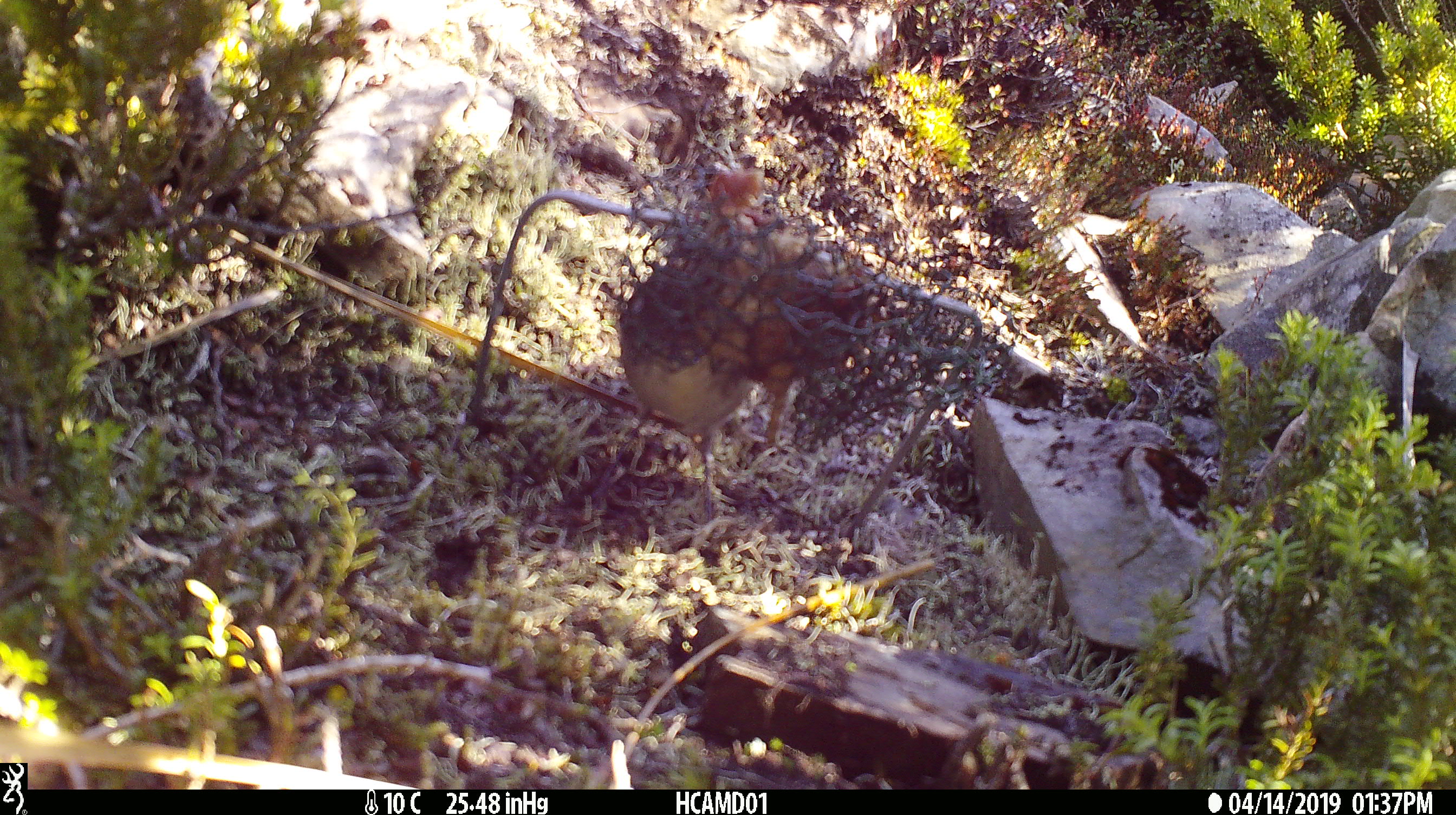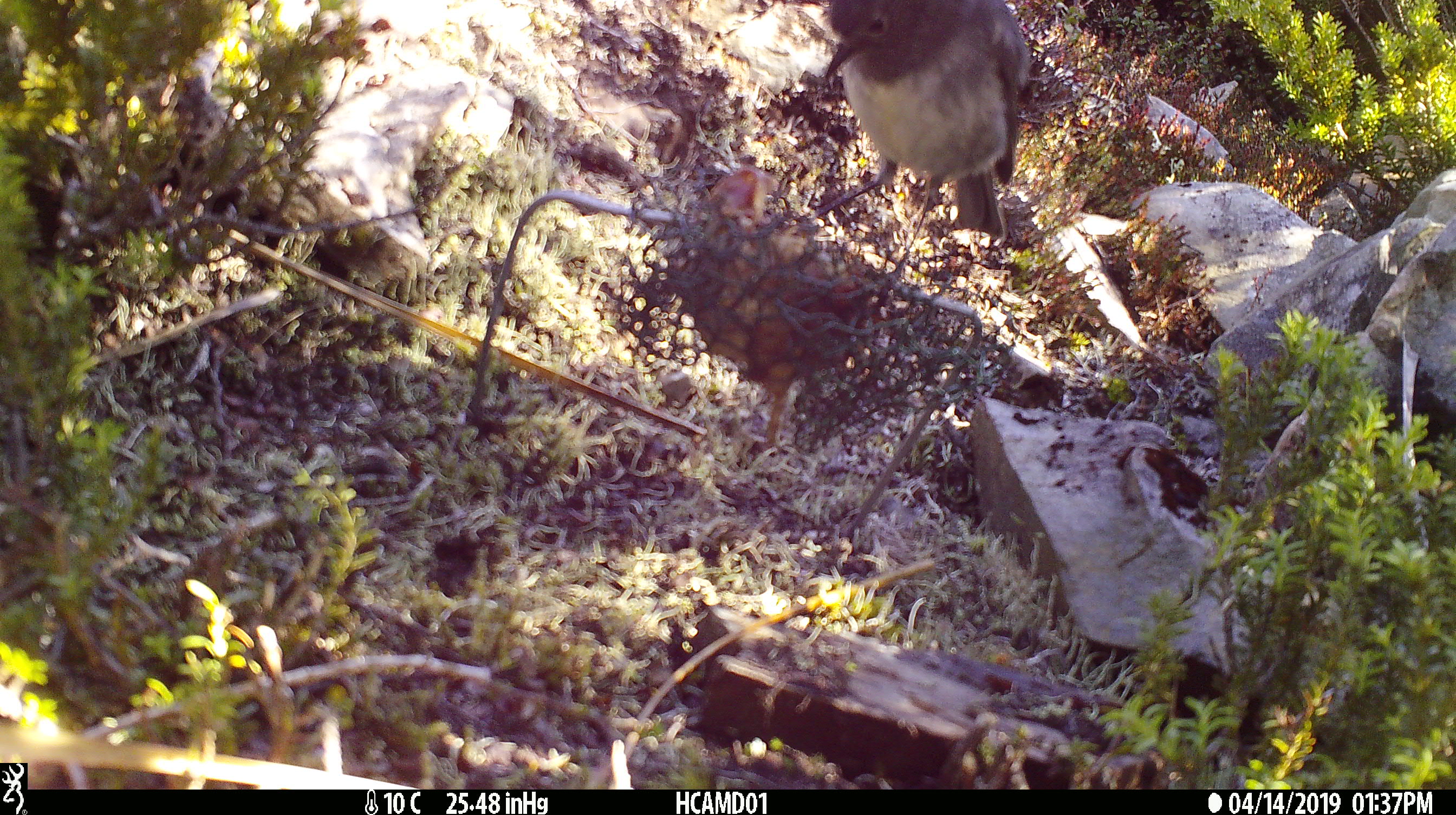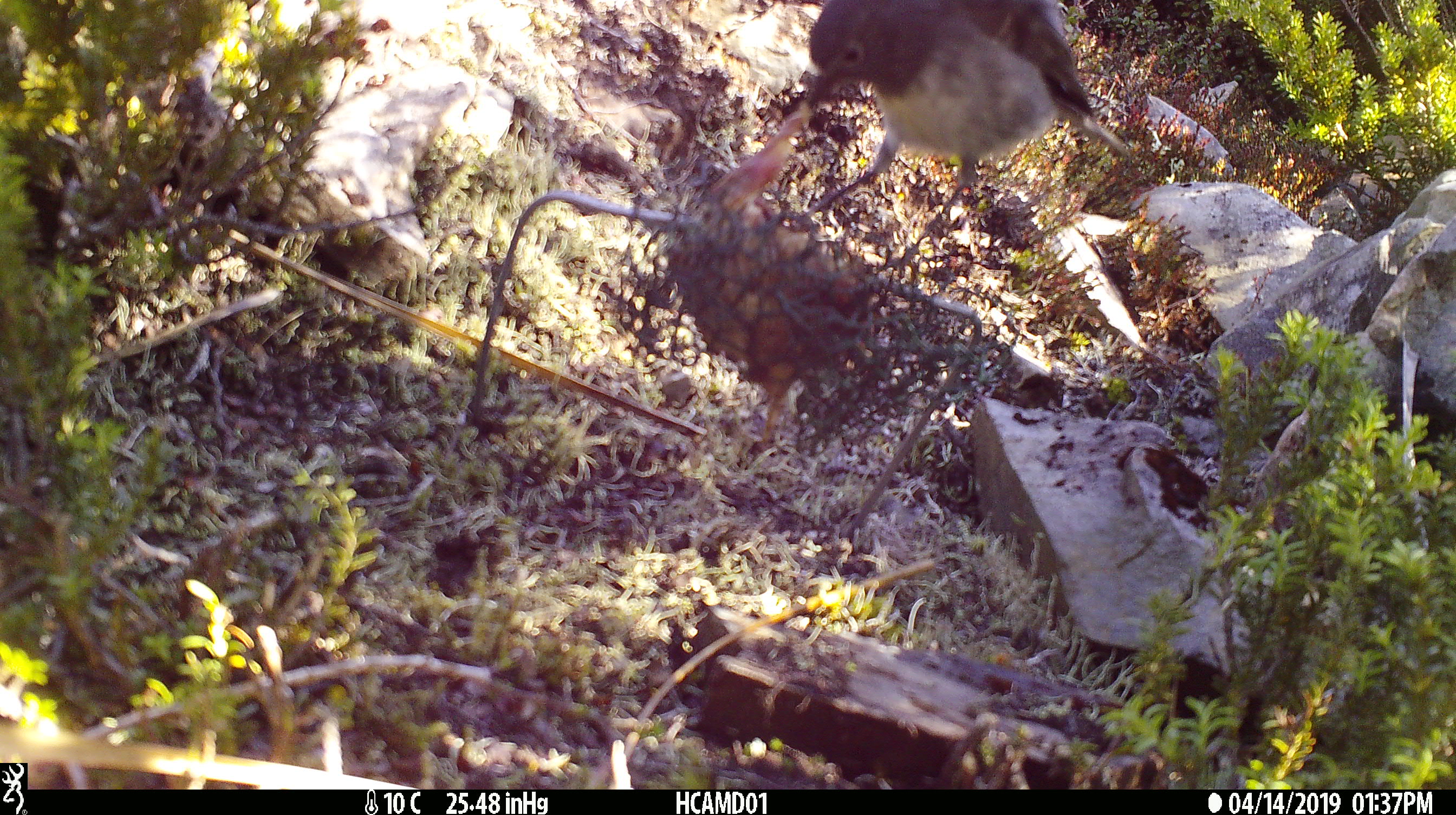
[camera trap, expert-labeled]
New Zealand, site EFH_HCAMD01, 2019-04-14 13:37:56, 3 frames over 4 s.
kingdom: Animalia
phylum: Chordata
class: Aves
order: Passeriformes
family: Petroicidae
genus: Petroica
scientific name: Petroica australis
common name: new zealand robin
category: robin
Robin (new zealand robin) (Petroica australis).